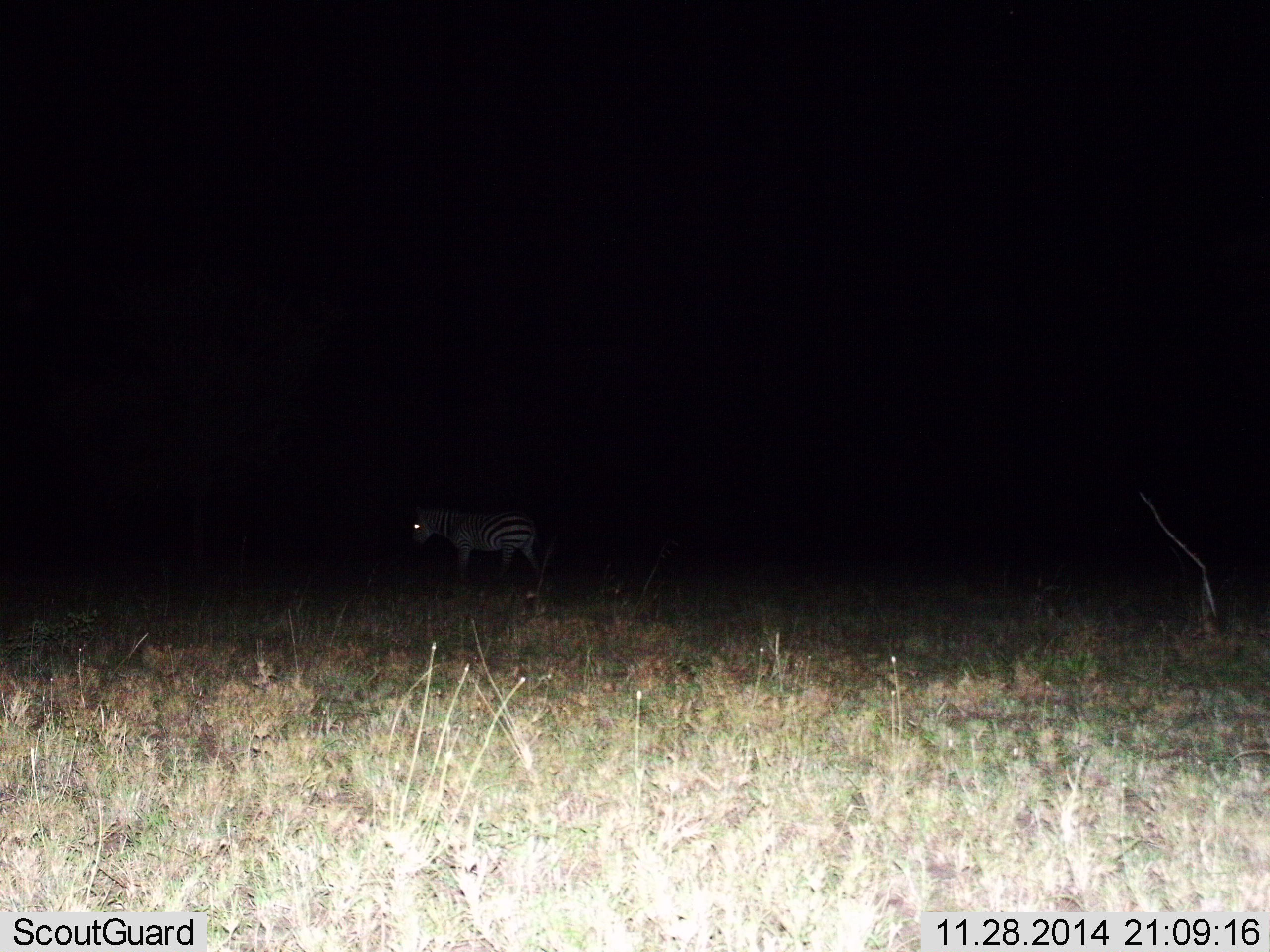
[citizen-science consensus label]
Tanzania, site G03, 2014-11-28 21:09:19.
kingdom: Animalia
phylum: Chordata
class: Mammalia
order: Perissodactyla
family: Equidae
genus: Equus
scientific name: Equus quagga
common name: plains zebra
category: zebra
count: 1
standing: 70%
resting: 0%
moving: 30%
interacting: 0%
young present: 0%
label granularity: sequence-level